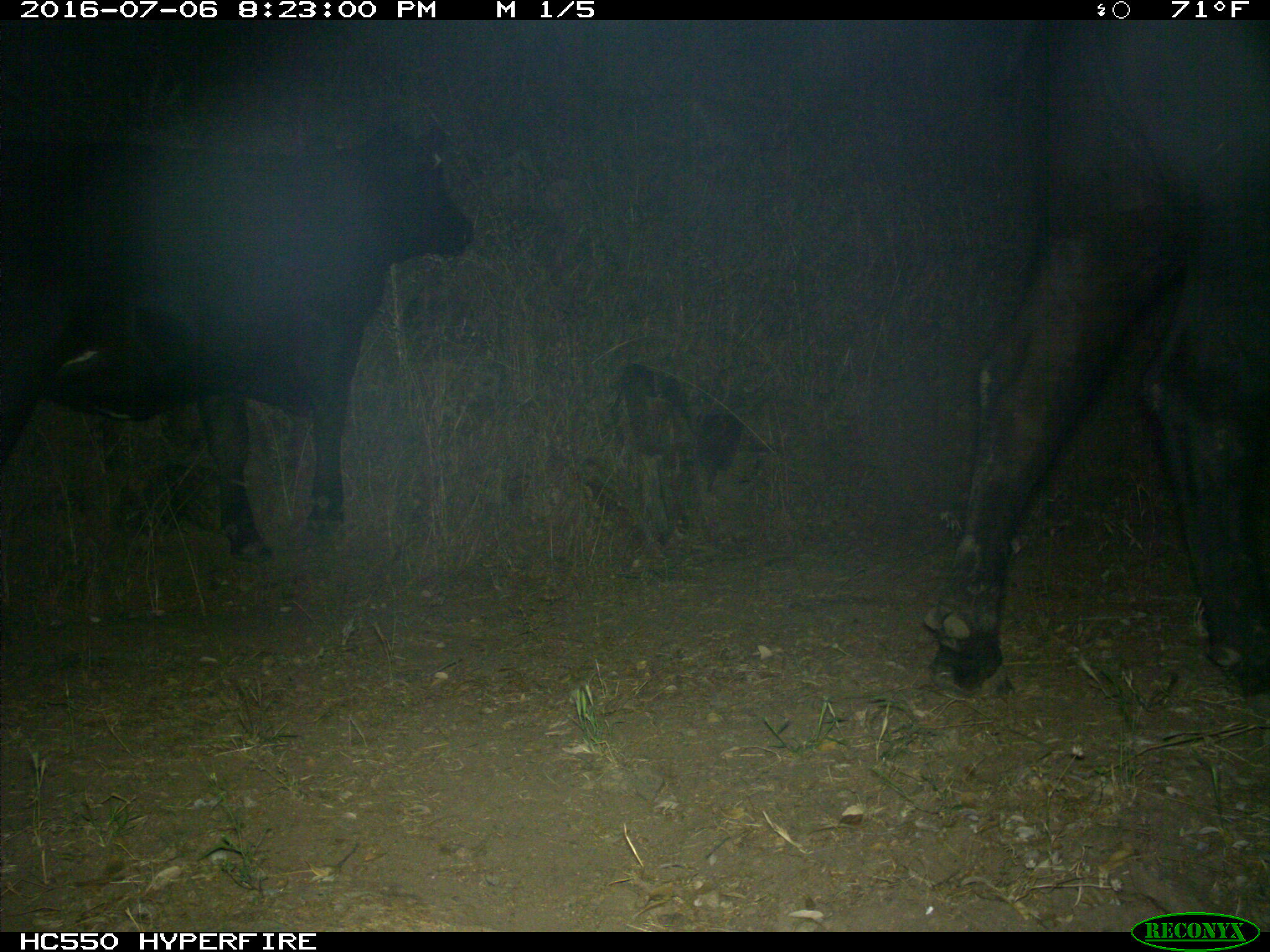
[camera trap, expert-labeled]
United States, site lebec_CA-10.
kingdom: Animalia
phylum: Chordata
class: Mammalia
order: Artiodactyla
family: Bovidae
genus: Bos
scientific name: Bos taurus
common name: domestic cow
Bos taurus (domestic cow).